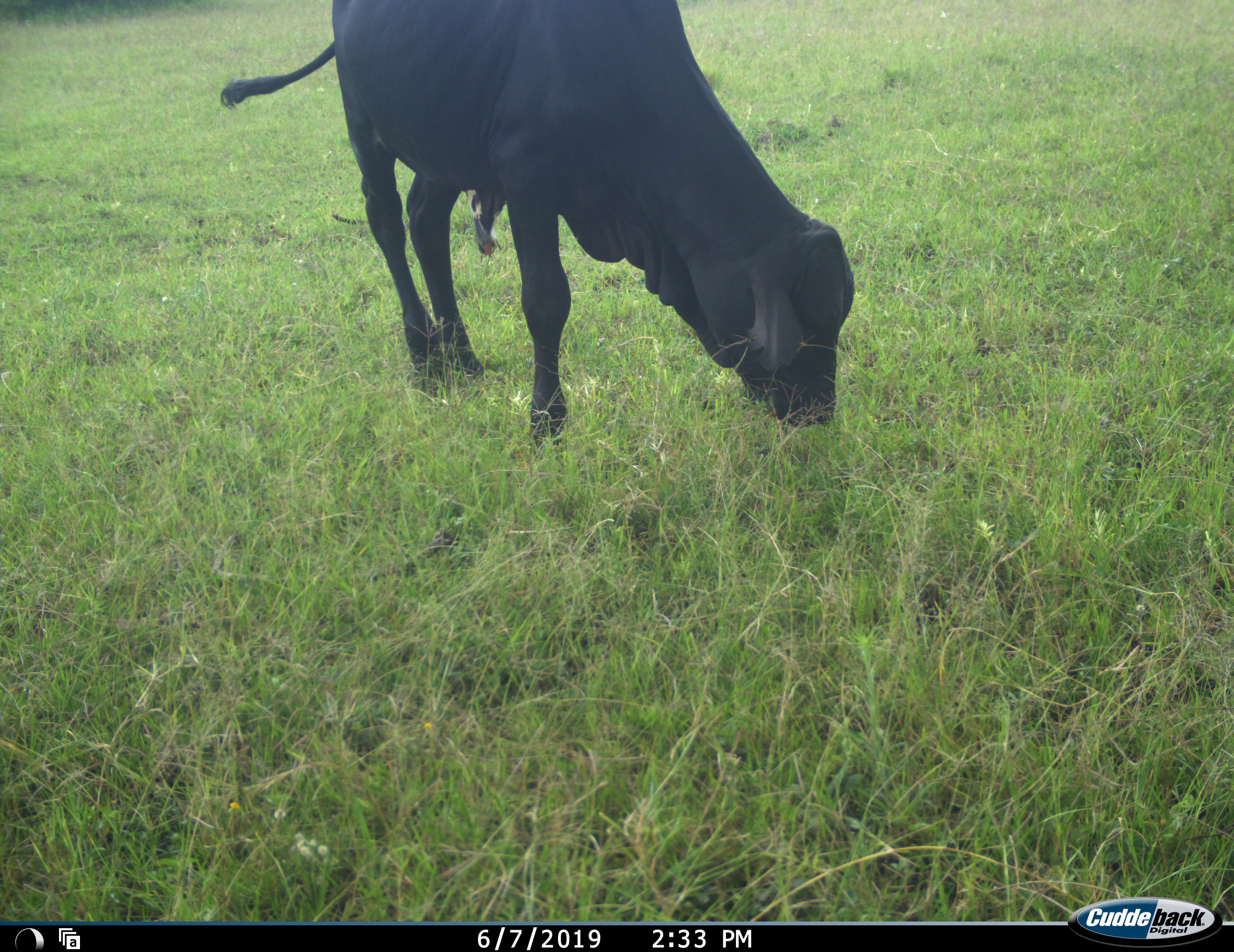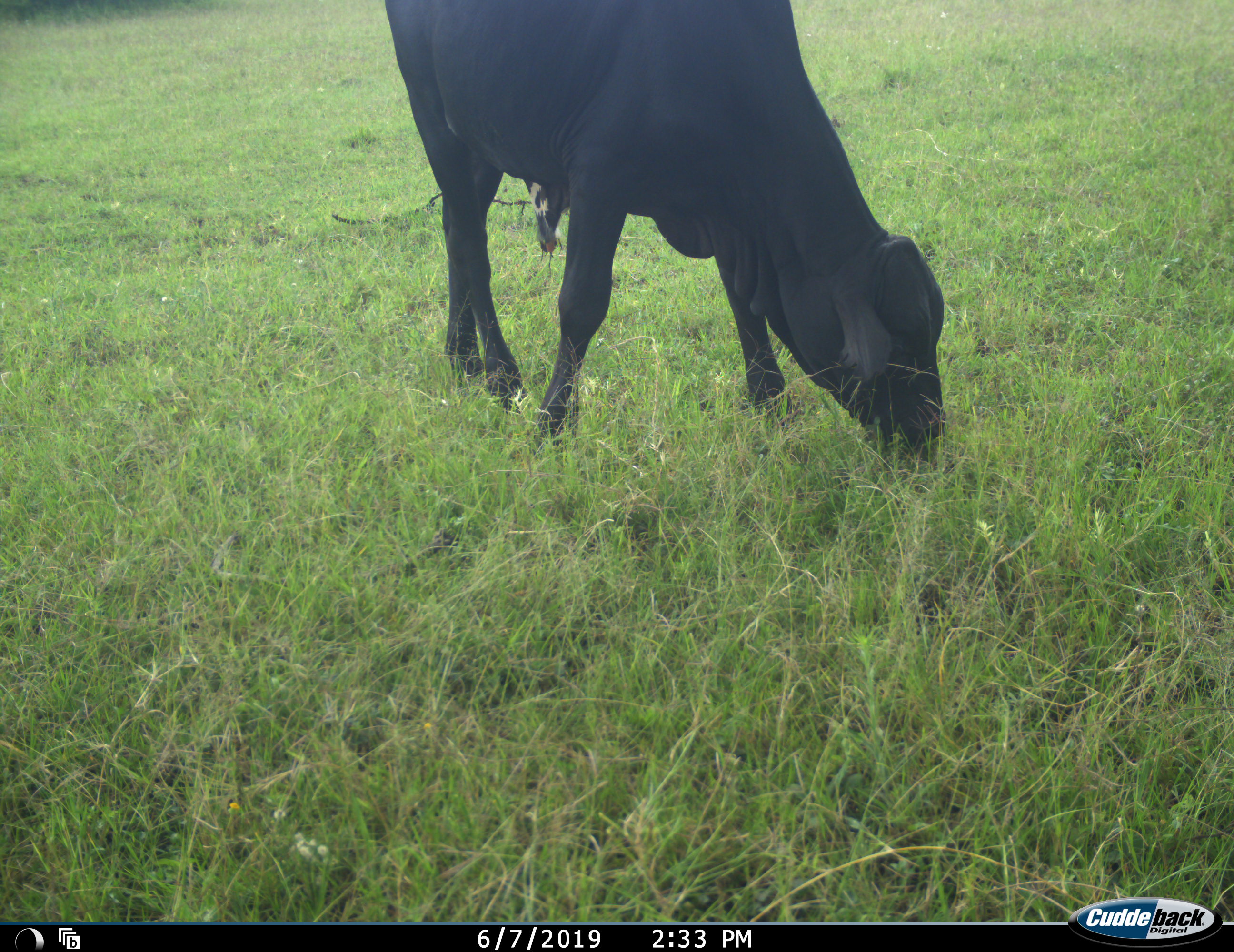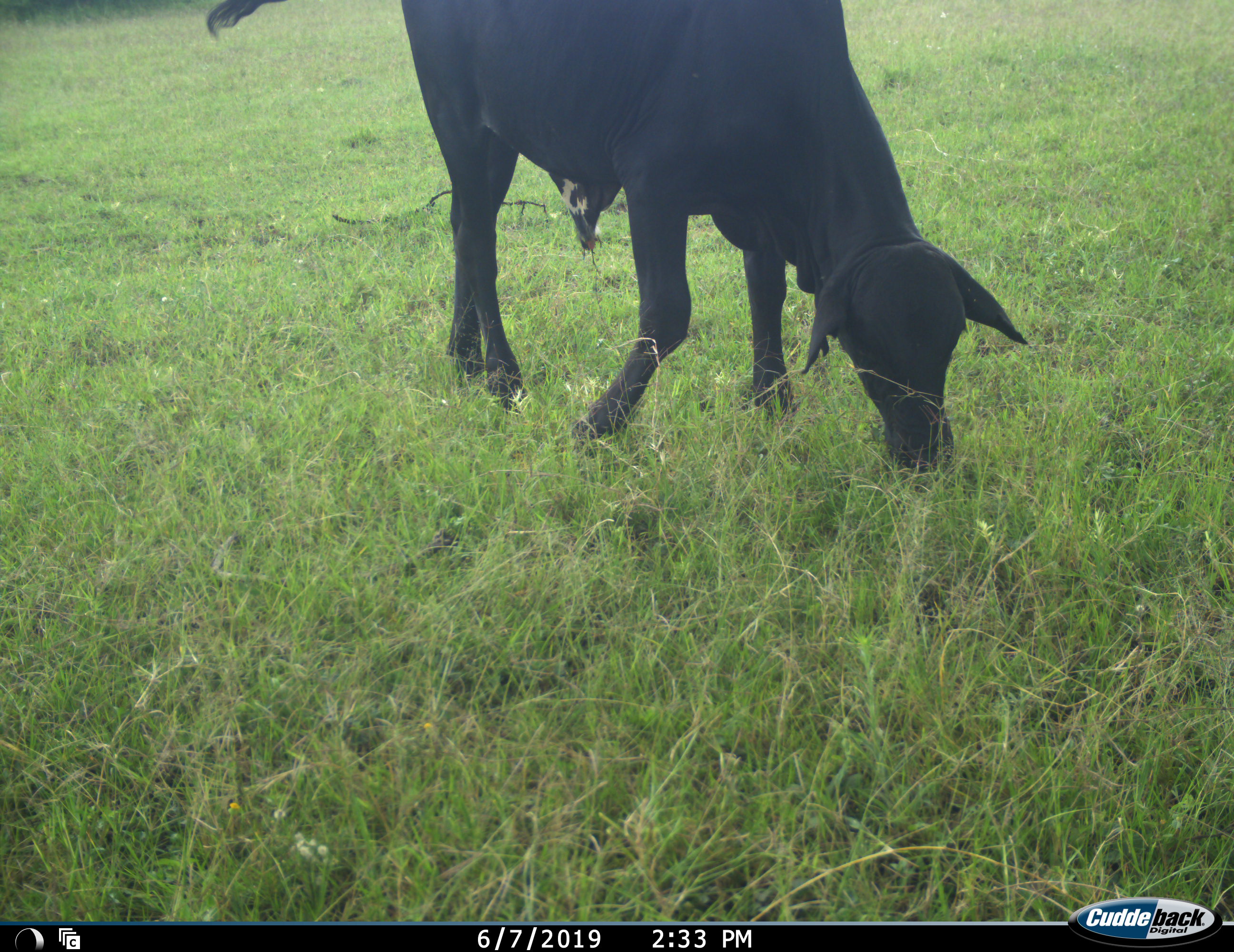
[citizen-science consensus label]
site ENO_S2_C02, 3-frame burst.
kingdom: Animalia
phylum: Chordata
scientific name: Vertebrata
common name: domestic animal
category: domesticanimal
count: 1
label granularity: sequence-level